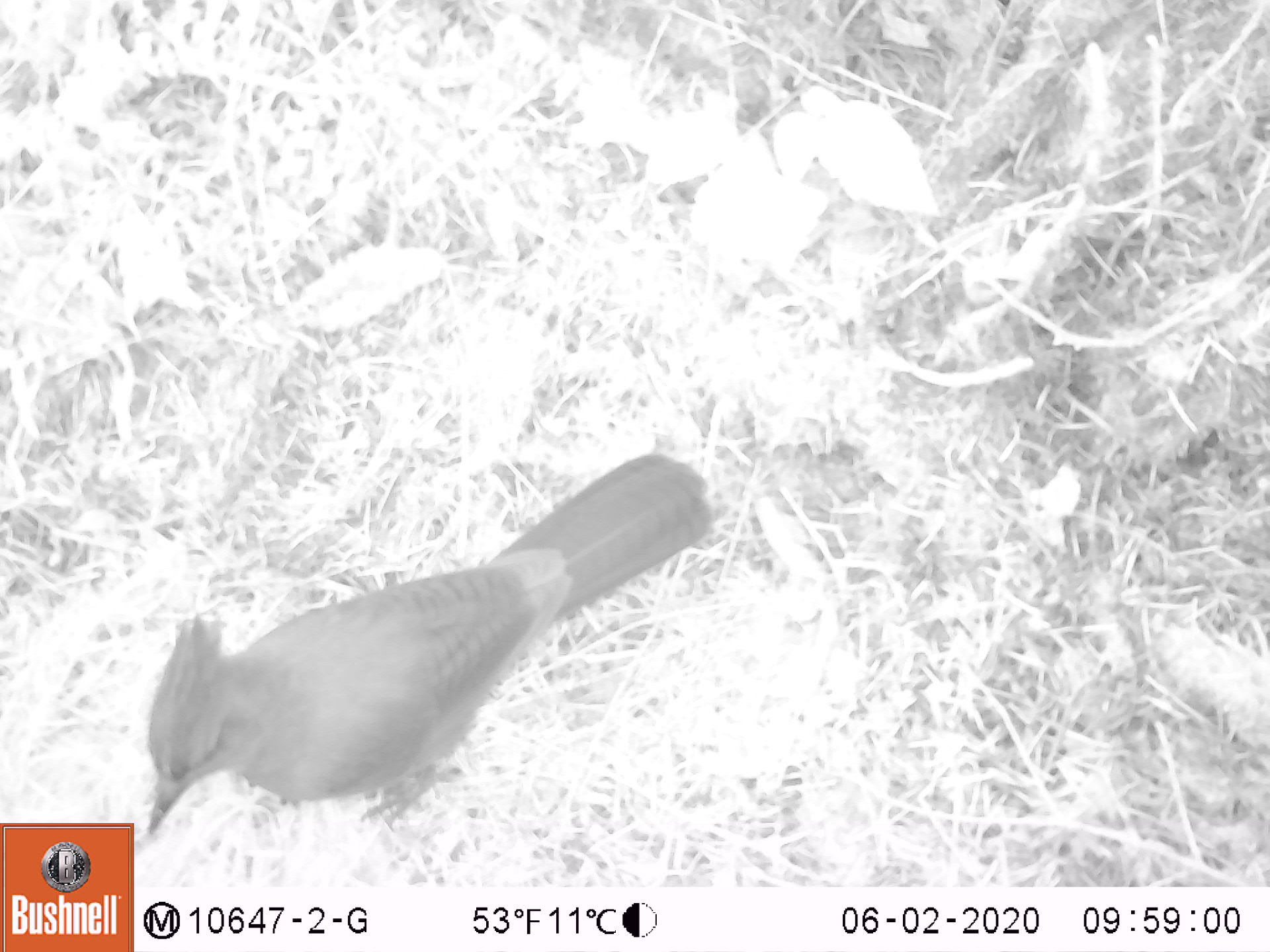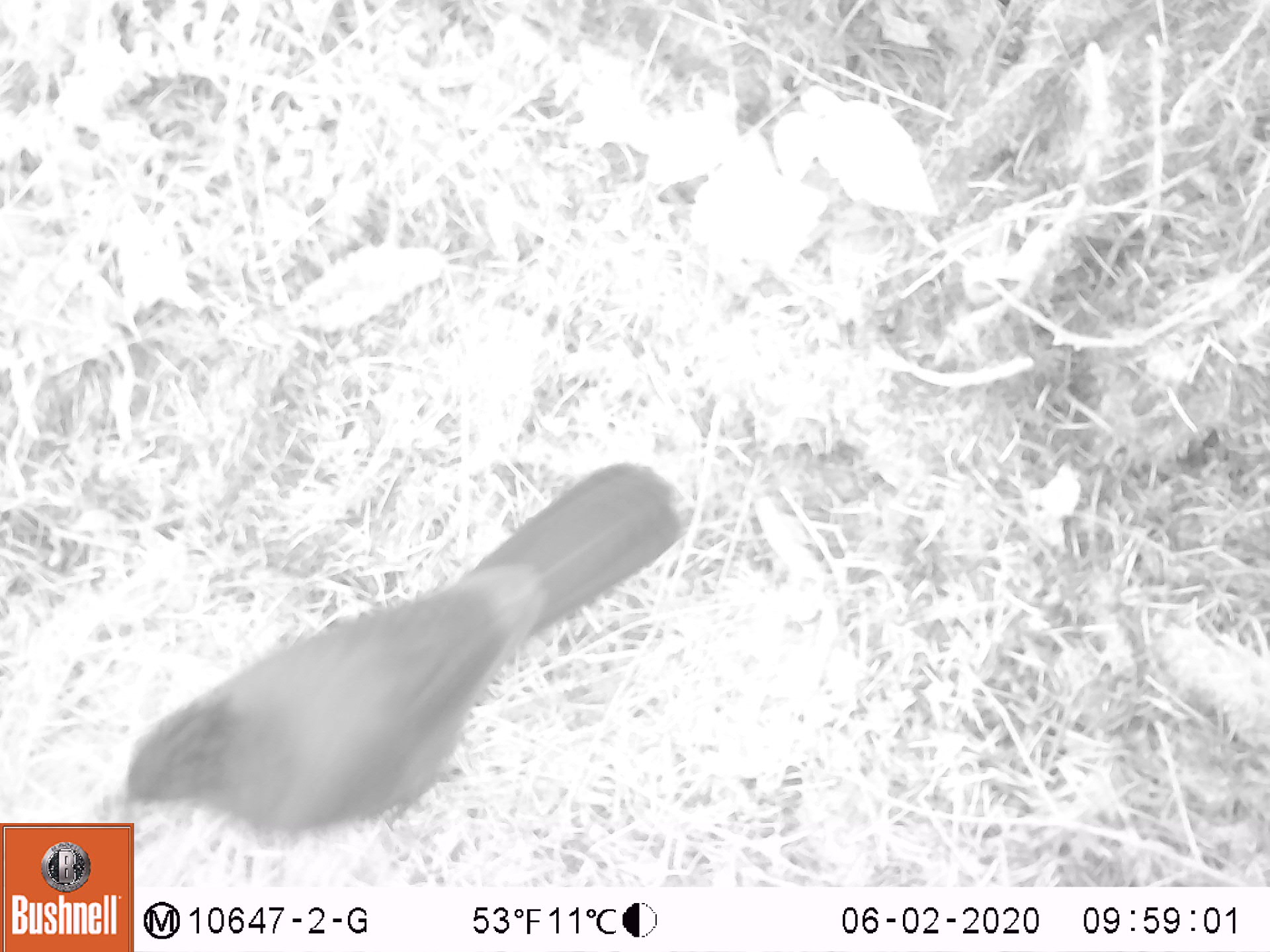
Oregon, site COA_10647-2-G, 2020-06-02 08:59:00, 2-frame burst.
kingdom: Animalia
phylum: Chordata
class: Aves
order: Passeriformes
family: Corvidae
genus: Cyanocitta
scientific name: Cyanocitta stelleri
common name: steller's jay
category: stellers jay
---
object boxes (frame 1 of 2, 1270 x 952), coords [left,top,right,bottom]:
stellers jay: [134,450,714,850]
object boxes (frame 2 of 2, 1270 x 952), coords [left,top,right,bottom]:
stellers jay: [121,462,683,817]